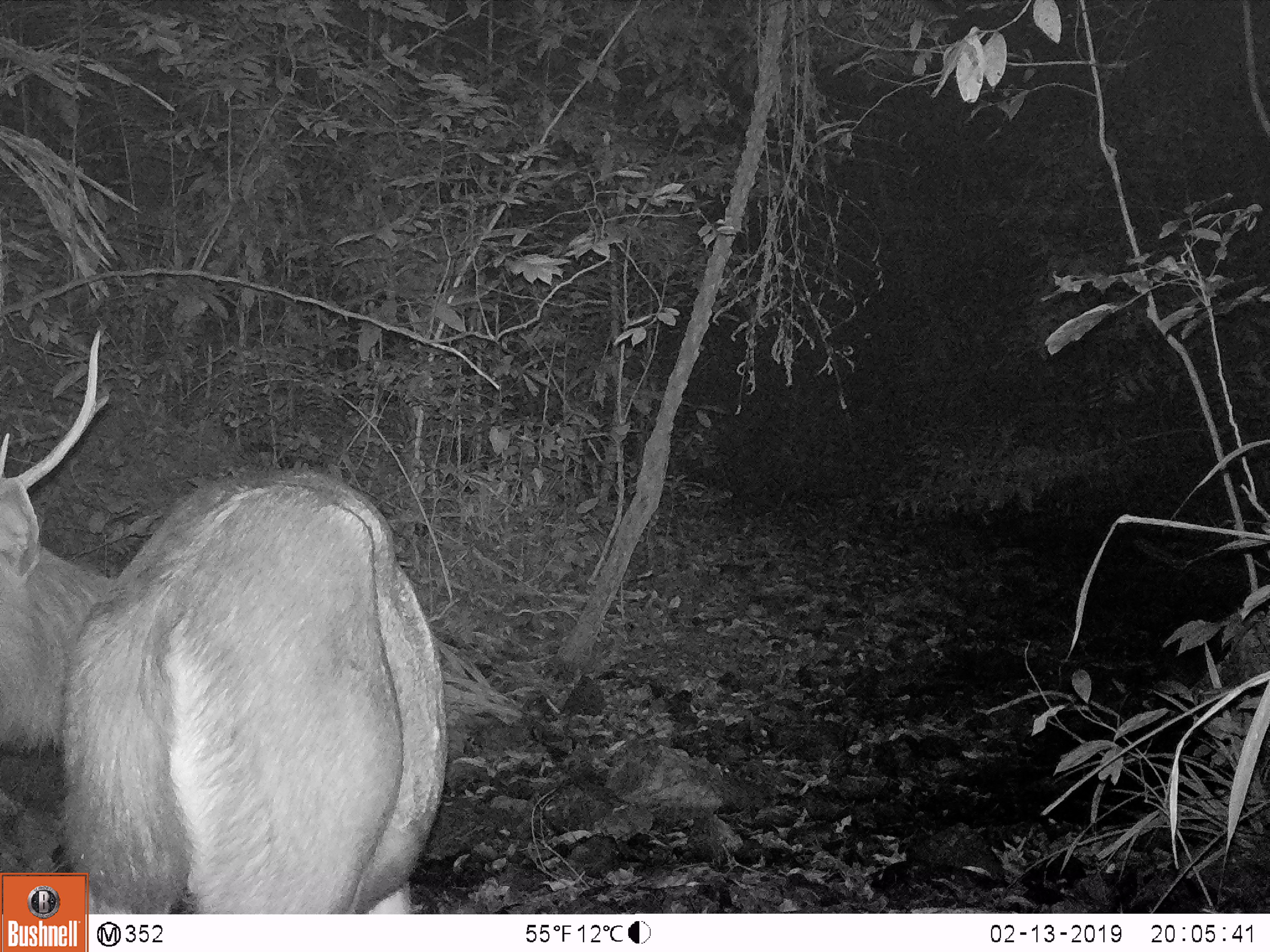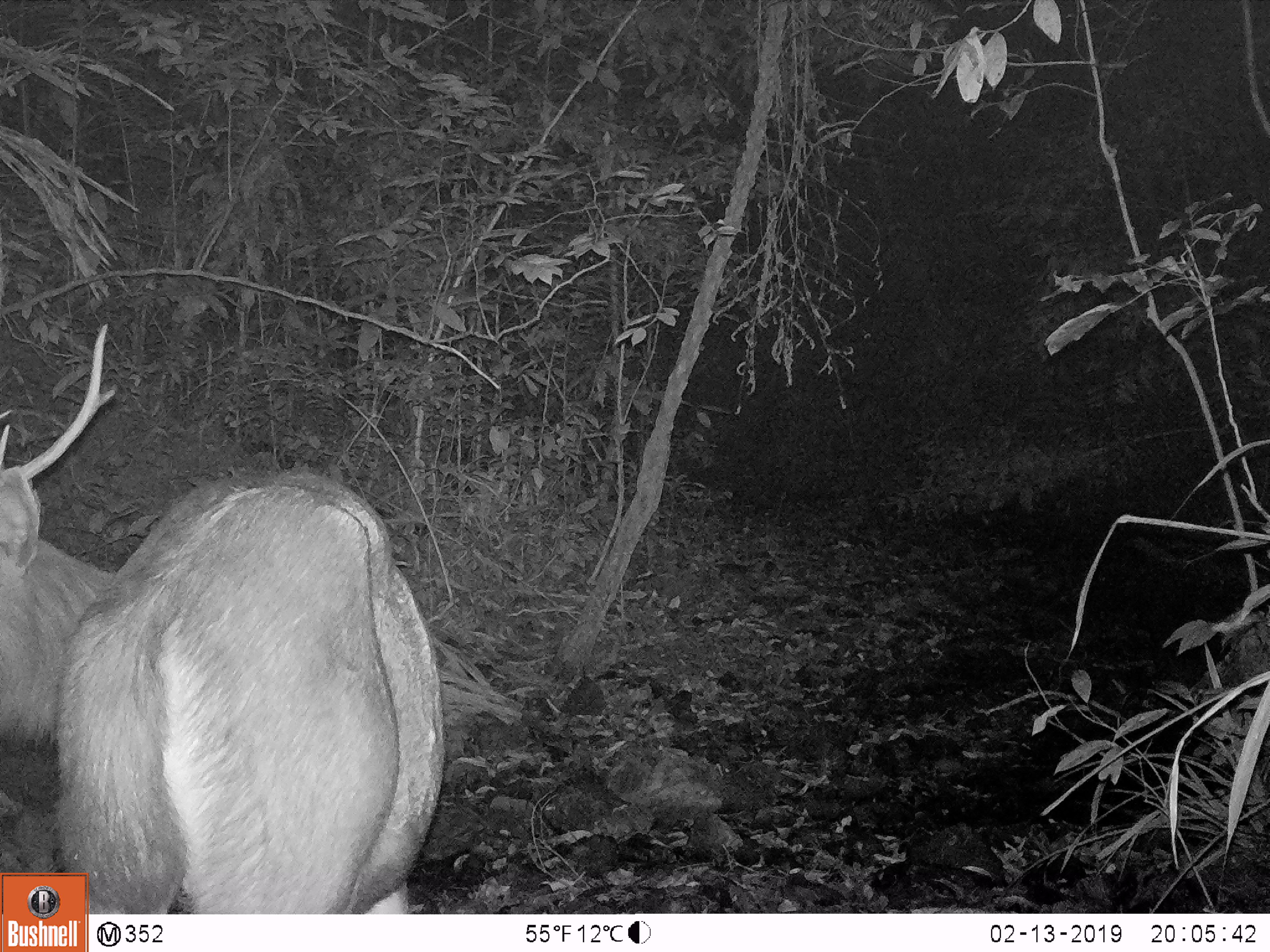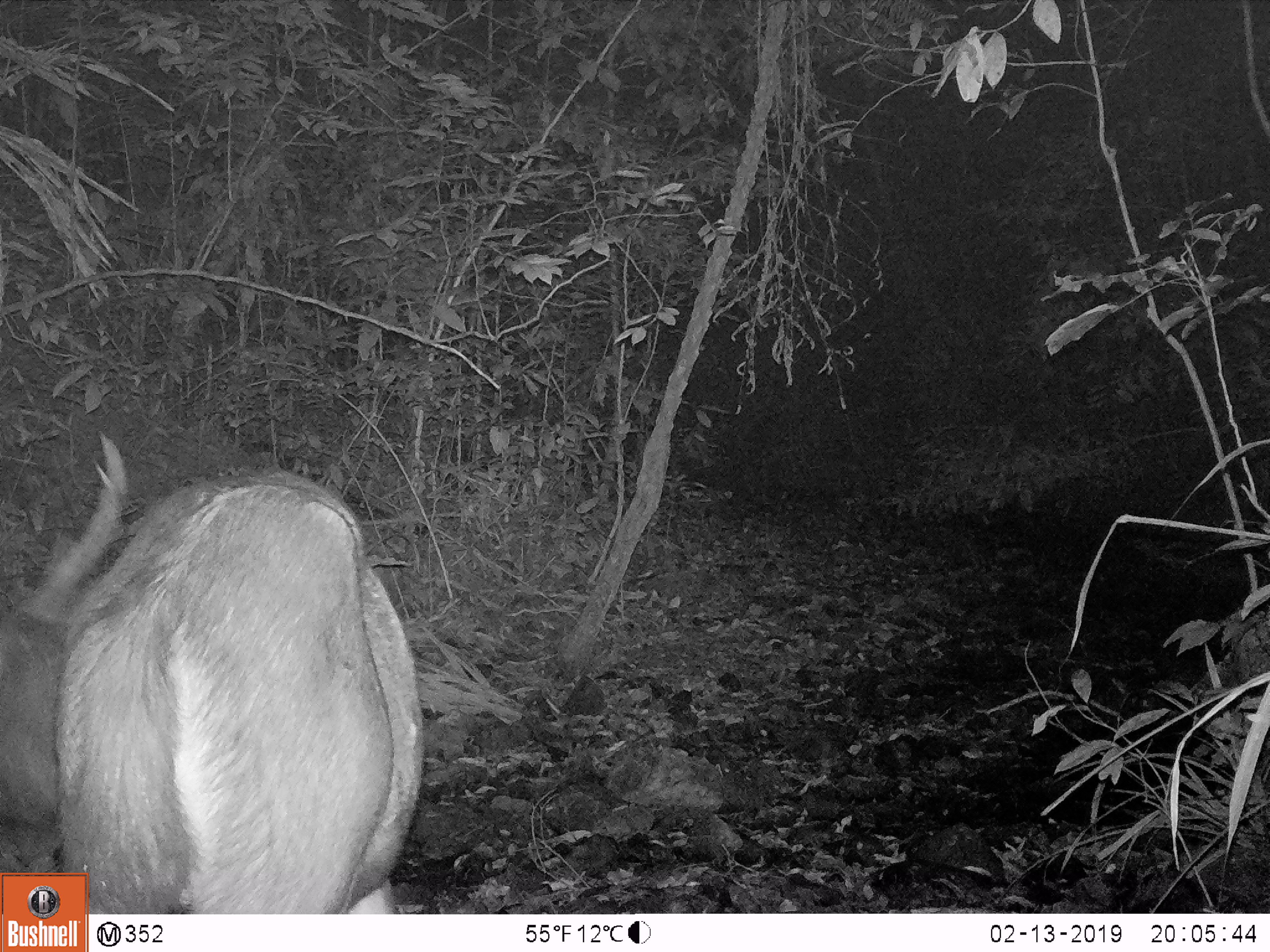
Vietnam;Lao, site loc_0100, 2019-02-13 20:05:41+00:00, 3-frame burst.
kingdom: Animalia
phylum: Chordata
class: Mammalia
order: Artiodactyla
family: Cervidae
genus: Rusa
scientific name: Rusa unicolor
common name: sambar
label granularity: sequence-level